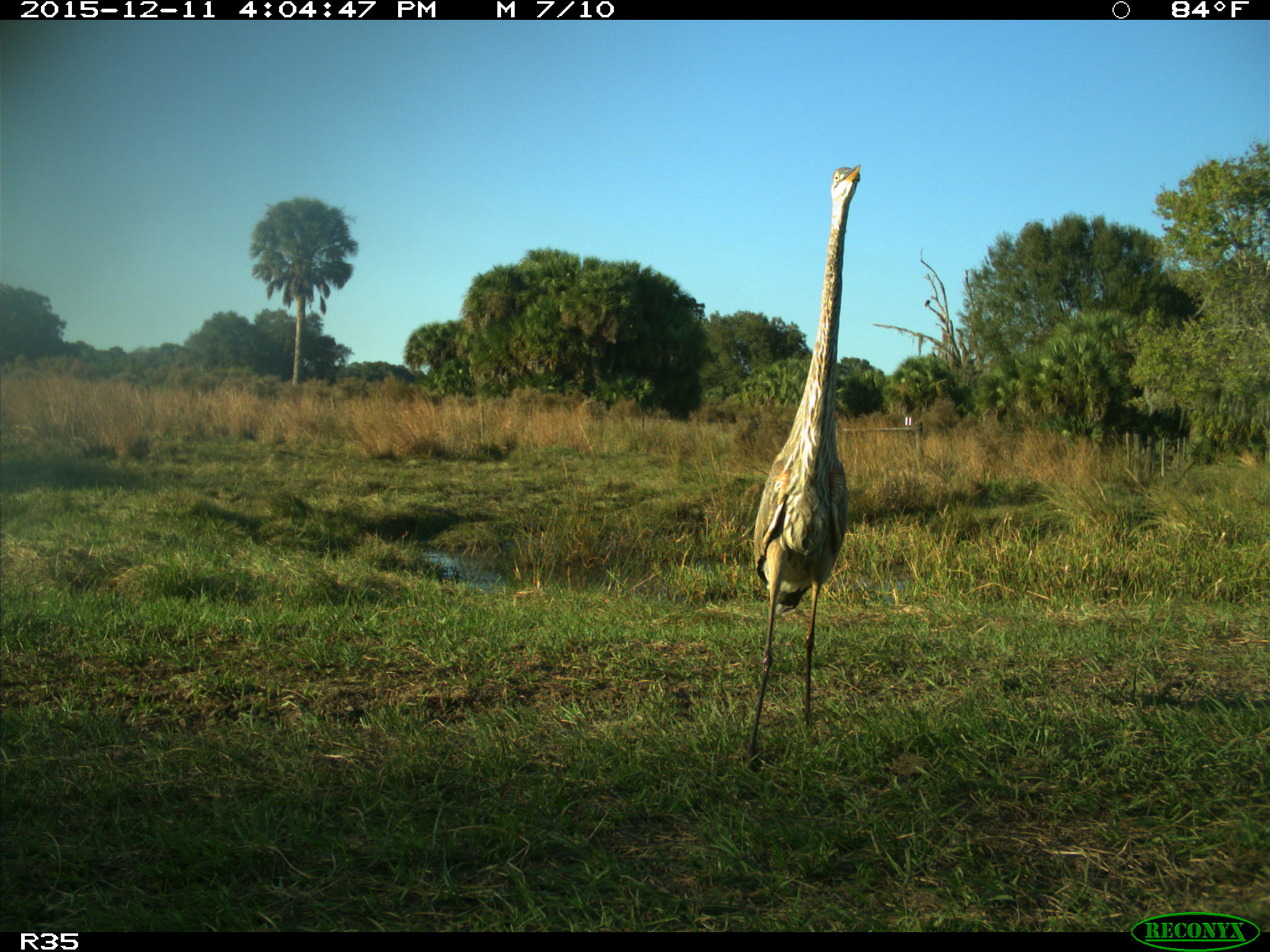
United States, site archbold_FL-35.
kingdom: Animalia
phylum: Chordata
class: Aves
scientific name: Aves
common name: birds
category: unidentified bird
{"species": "unidentified bird (birds) (Aves)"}